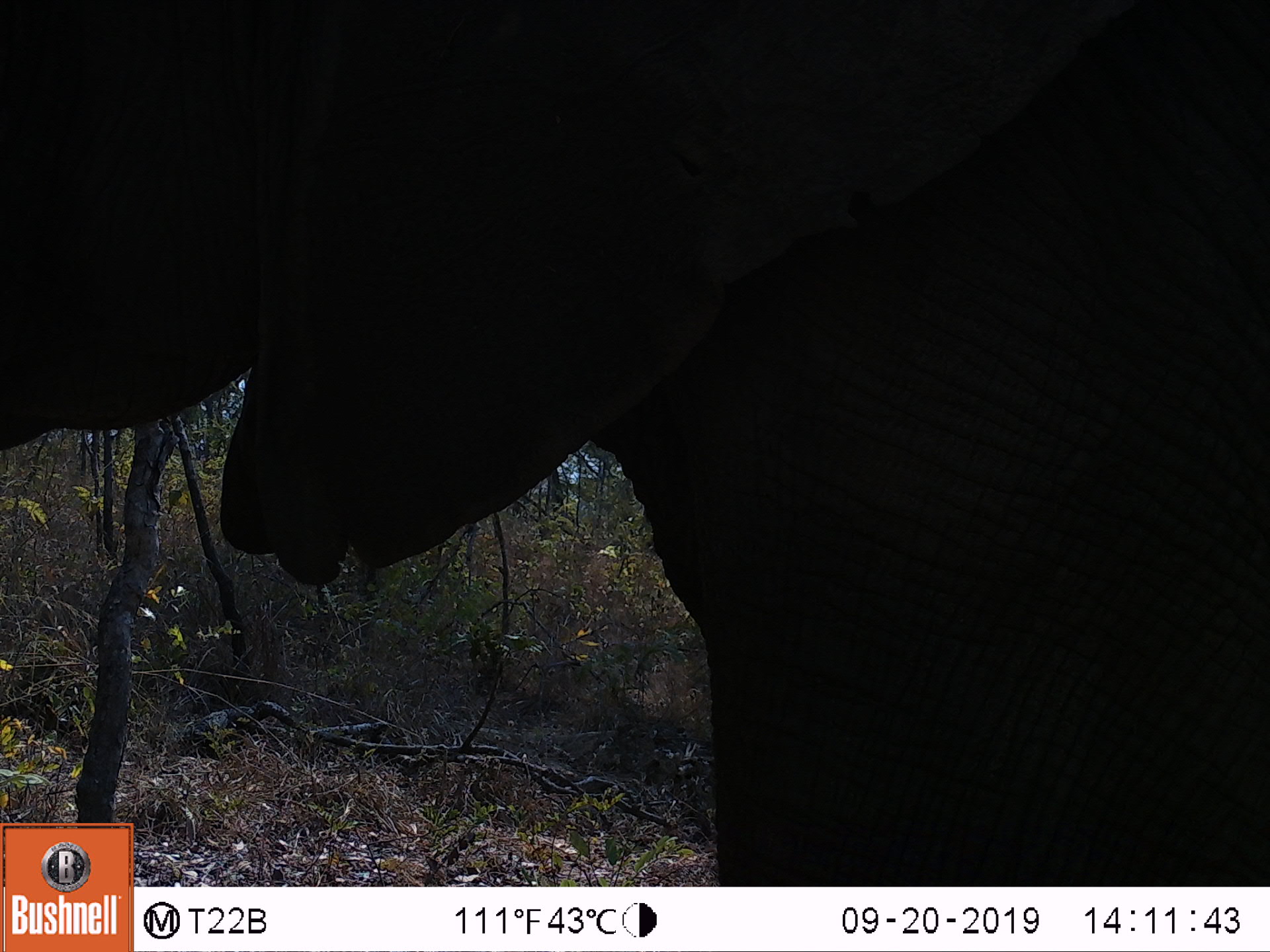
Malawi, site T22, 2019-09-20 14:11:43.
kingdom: Animalia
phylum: Chordata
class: Mammalia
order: Proboscidea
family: Elephantidae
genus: Loxodonta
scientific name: Loxodonta africana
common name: african savanna elephant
African savanna elephant (Loxodonta africana), count 1.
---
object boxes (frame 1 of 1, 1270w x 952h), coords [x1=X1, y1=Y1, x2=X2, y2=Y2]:
african savanna elephant: [x1=2, y1=2, x2=1262, y2=819]